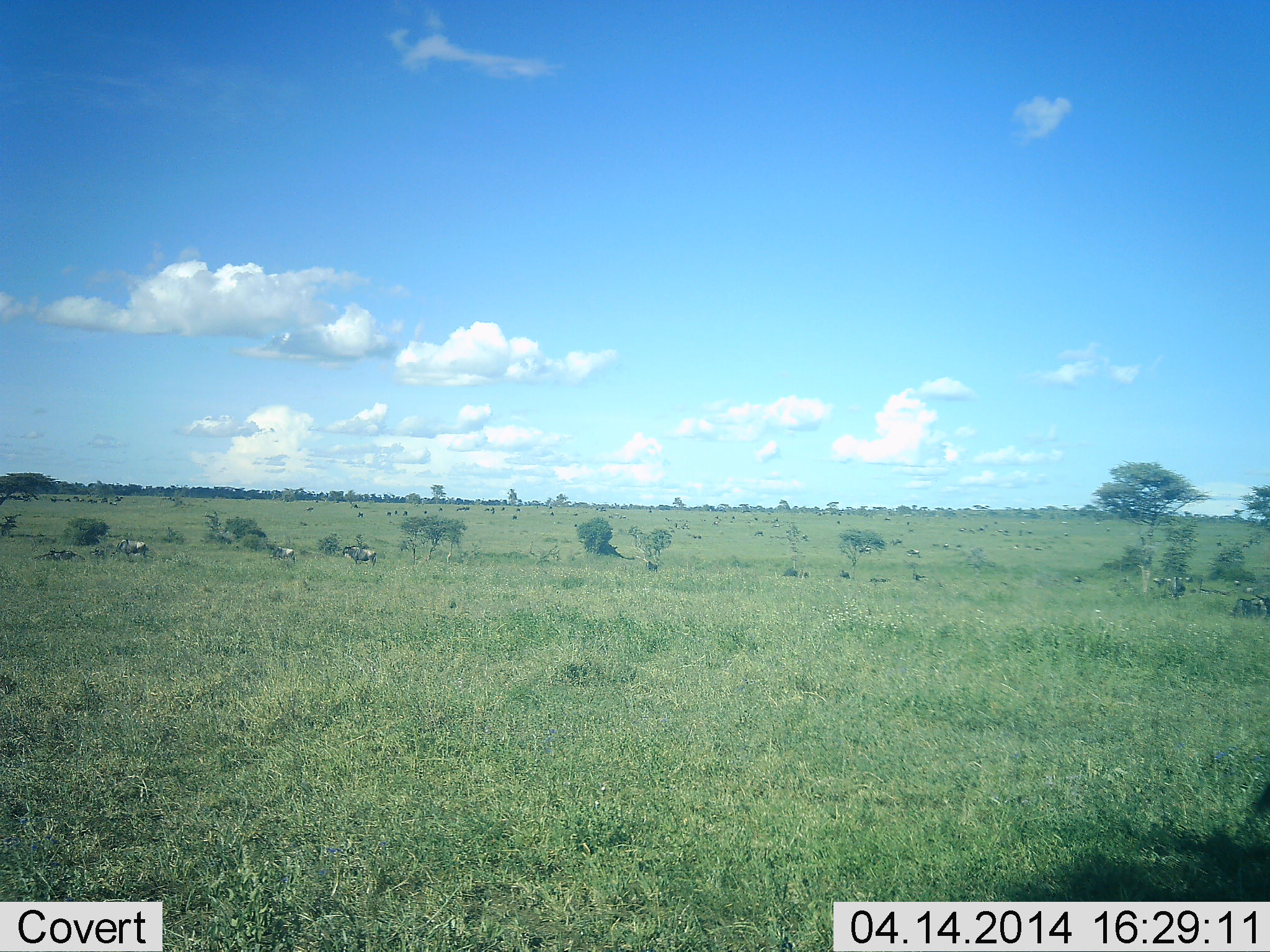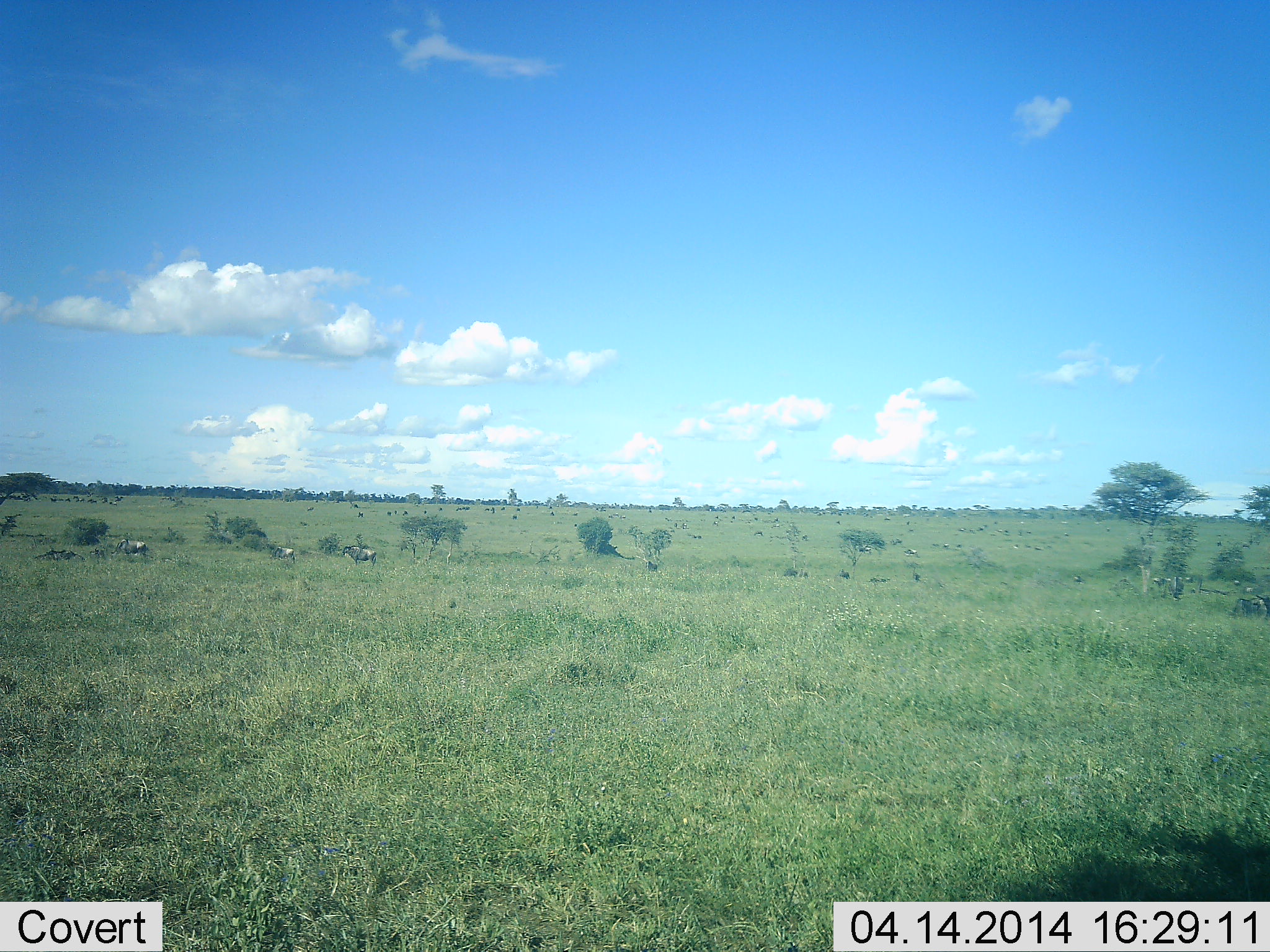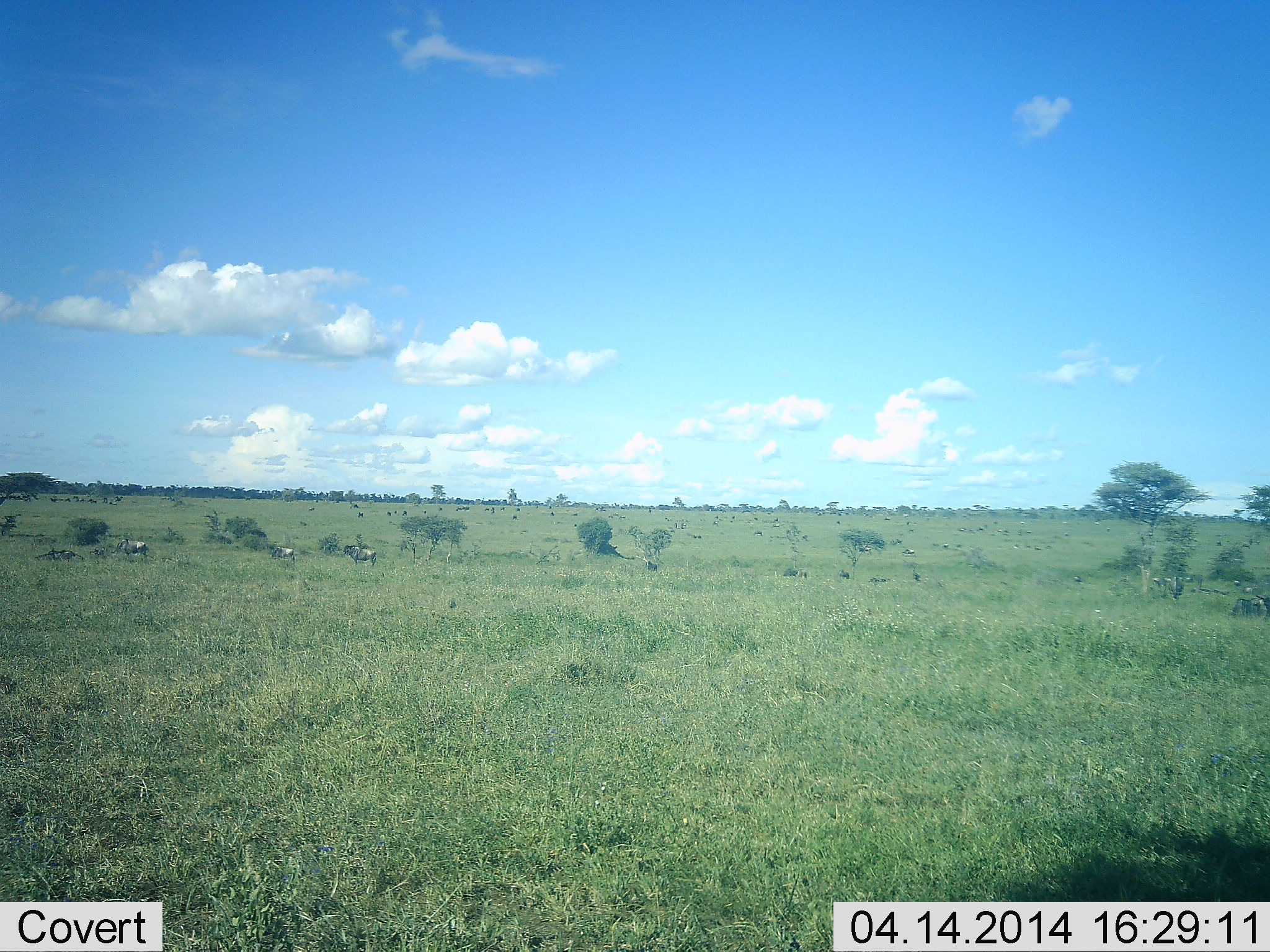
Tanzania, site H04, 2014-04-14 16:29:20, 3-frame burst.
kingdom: Animalia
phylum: Chordata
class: Mammalia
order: Artiodactyla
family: Bovidae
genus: Connochaetes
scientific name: Connochaetes taurinus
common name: blue wildebeest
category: wildebeest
Wildebeest (blue wildebeest) (Connochaetes taurinus), count 11-50. Behavior (volunteer vote fractions): standing 70%, resting 20%, moving 20%, interacting 0%. Young present (vote fraction): 0%. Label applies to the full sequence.